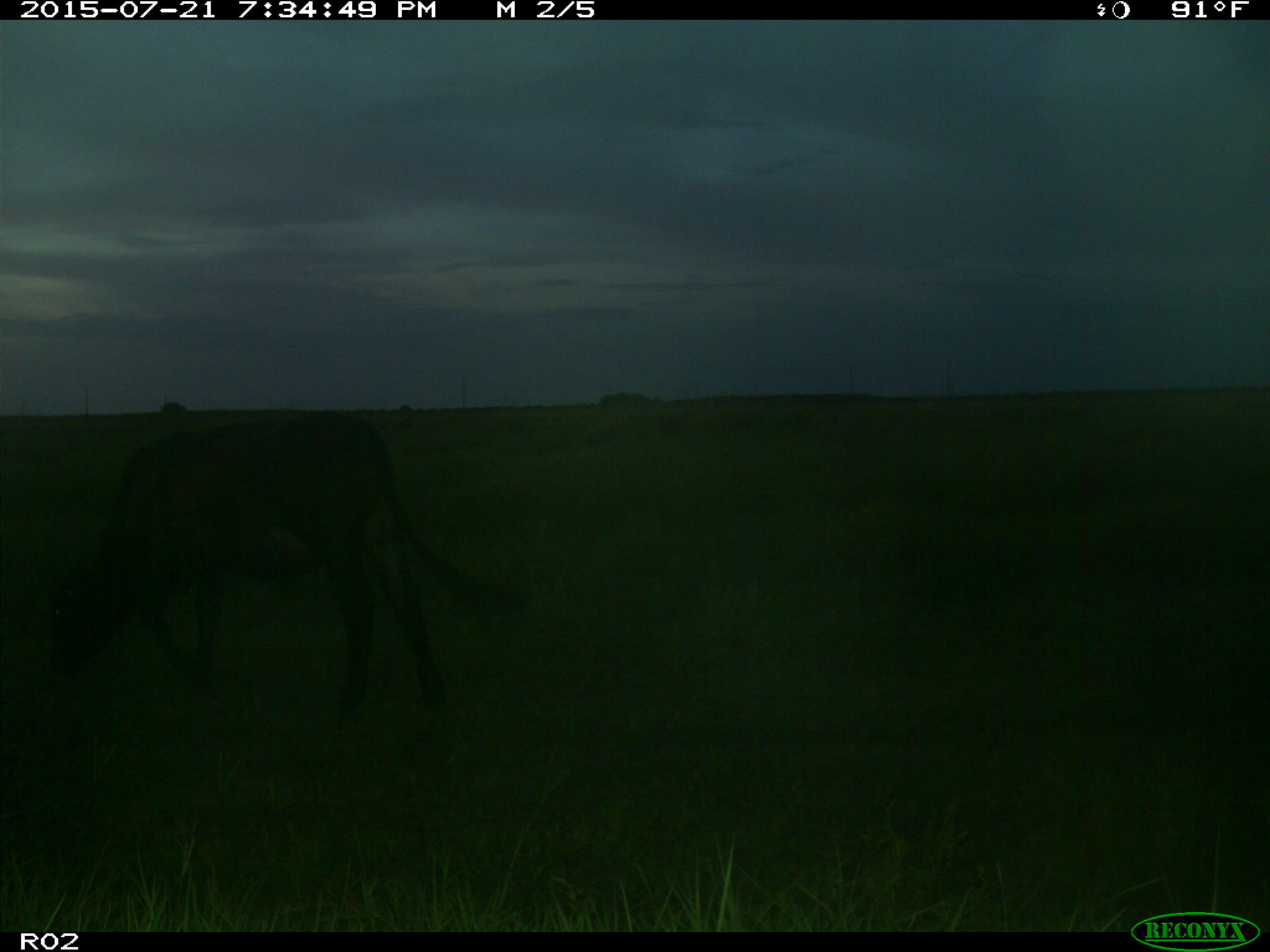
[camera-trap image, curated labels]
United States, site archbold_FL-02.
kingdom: Animalia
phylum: Chordata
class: Mammalia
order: Artiodactyla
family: Bovidae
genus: Bos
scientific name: Bos taurus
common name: domestic cow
Bos taurus (domestic cow).